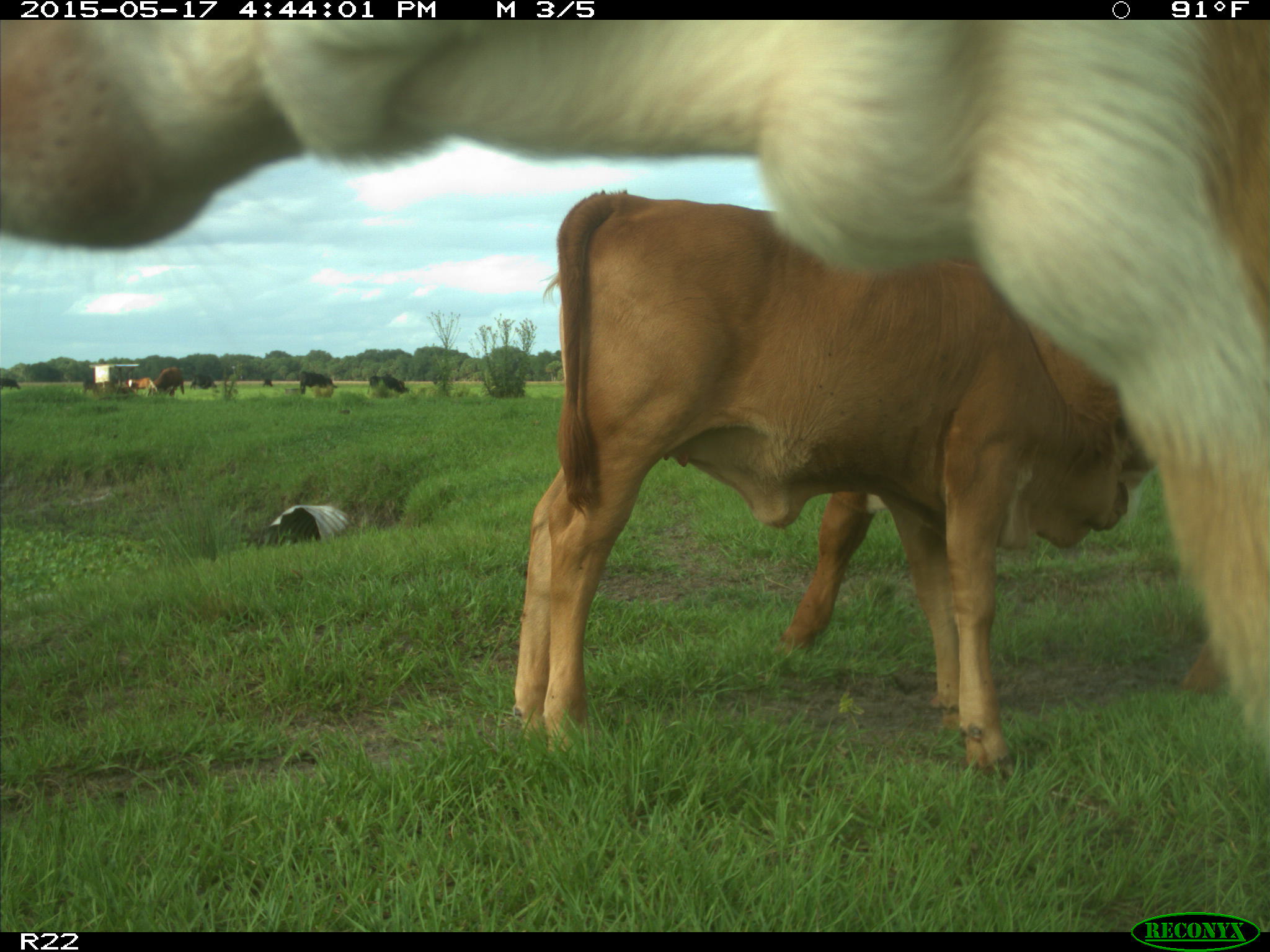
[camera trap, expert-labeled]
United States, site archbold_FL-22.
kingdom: Animalia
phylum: Chordata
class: Mammalia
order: Artiodactyla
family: Bovidae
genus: Bos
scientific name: Bos taurus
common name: domestic cow